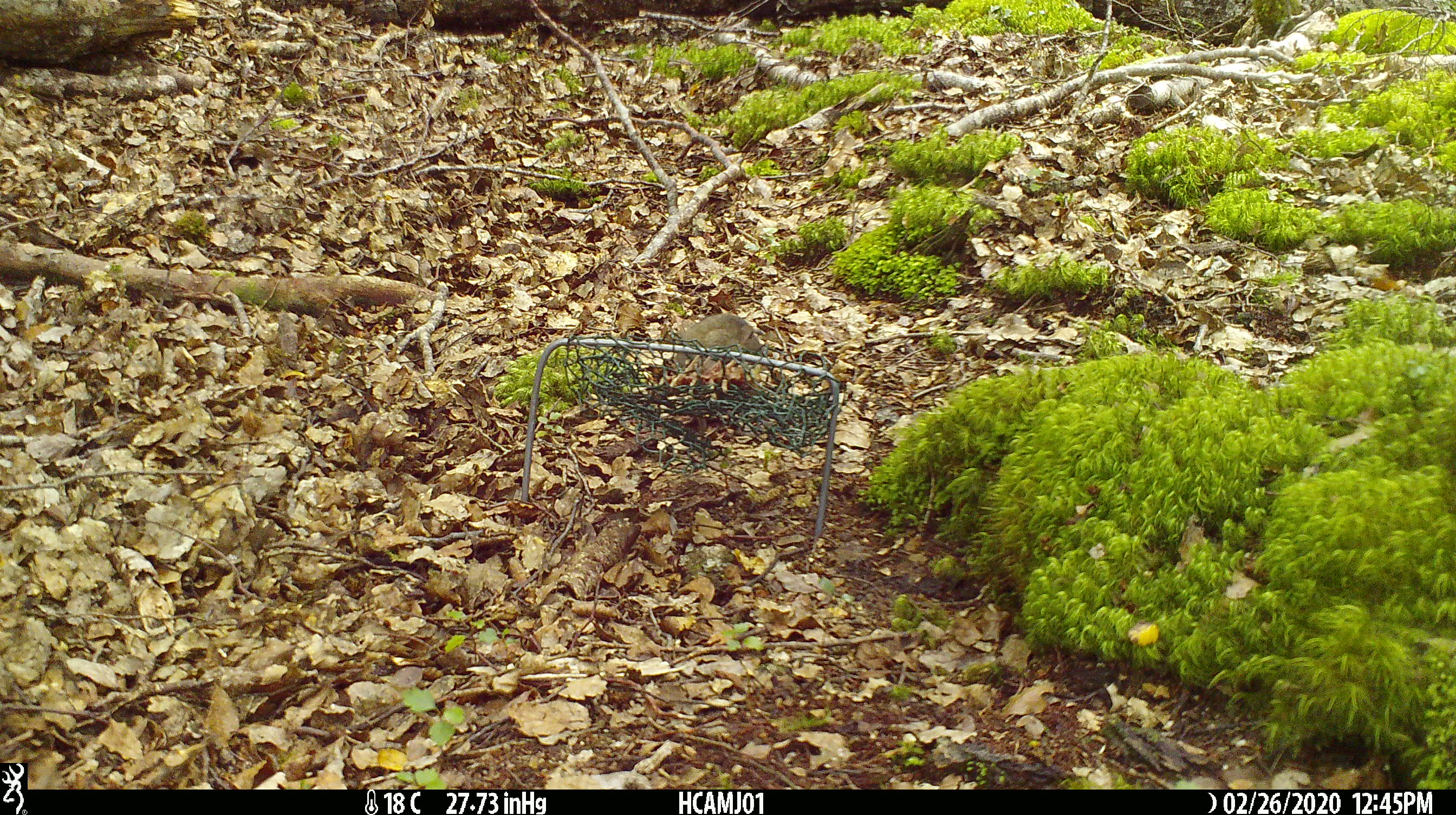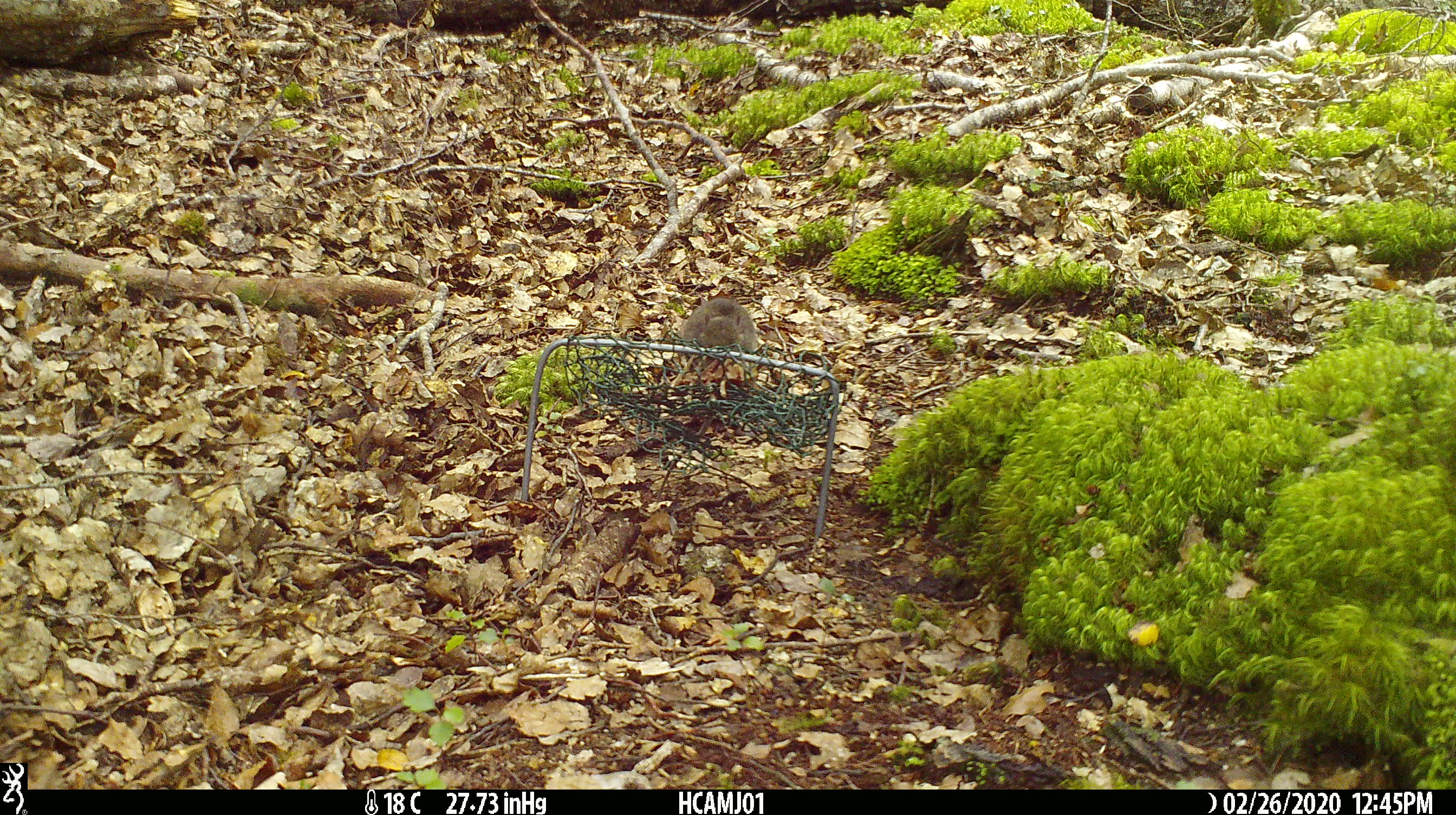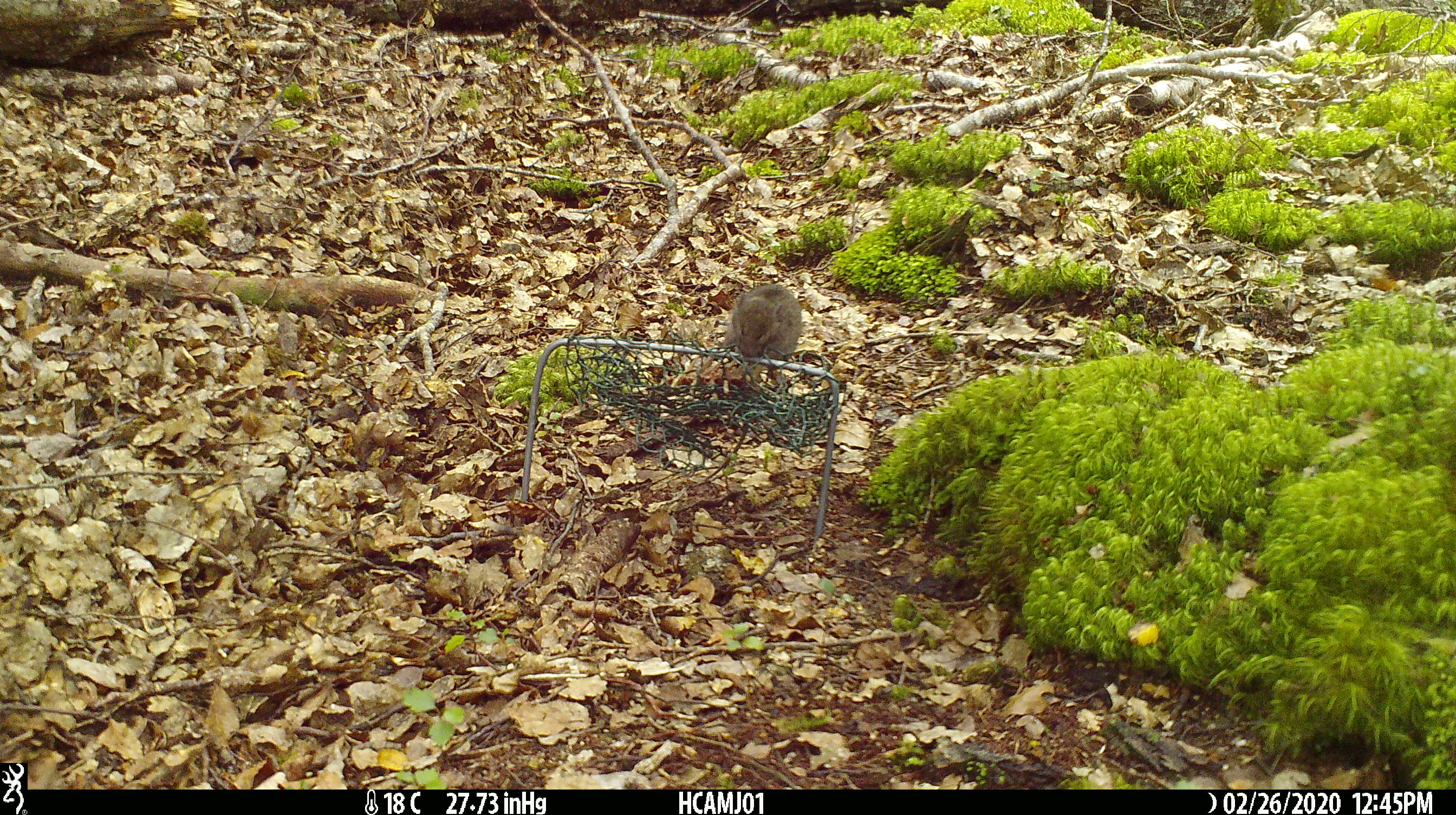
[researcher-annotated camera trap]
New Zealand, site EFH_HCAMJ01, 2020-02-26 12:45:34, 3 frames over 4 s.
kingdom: Animalia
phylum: Chordata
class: Mammalia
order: Rodentia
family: Muridae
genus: Mus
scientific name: Mus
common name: mouse